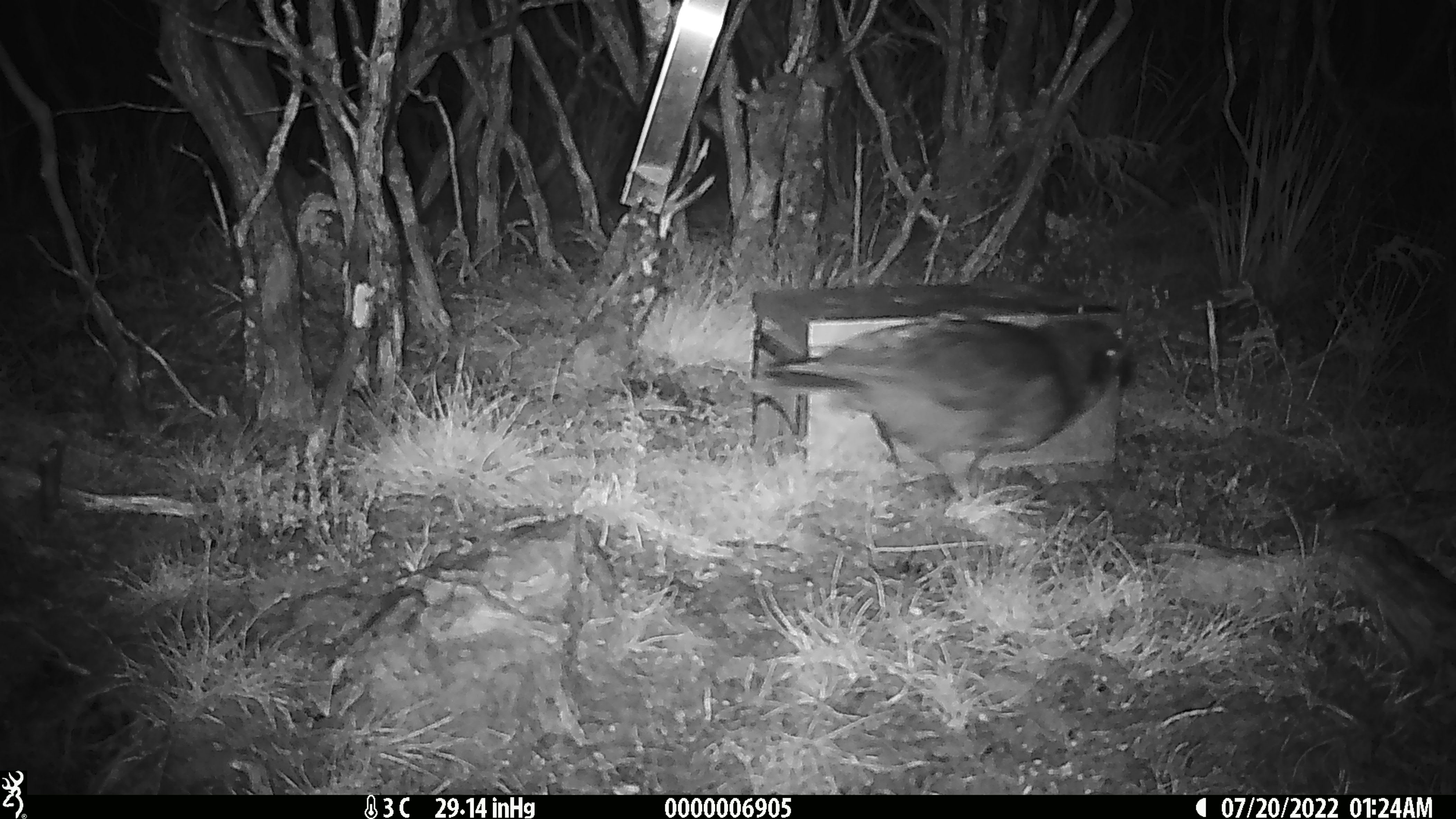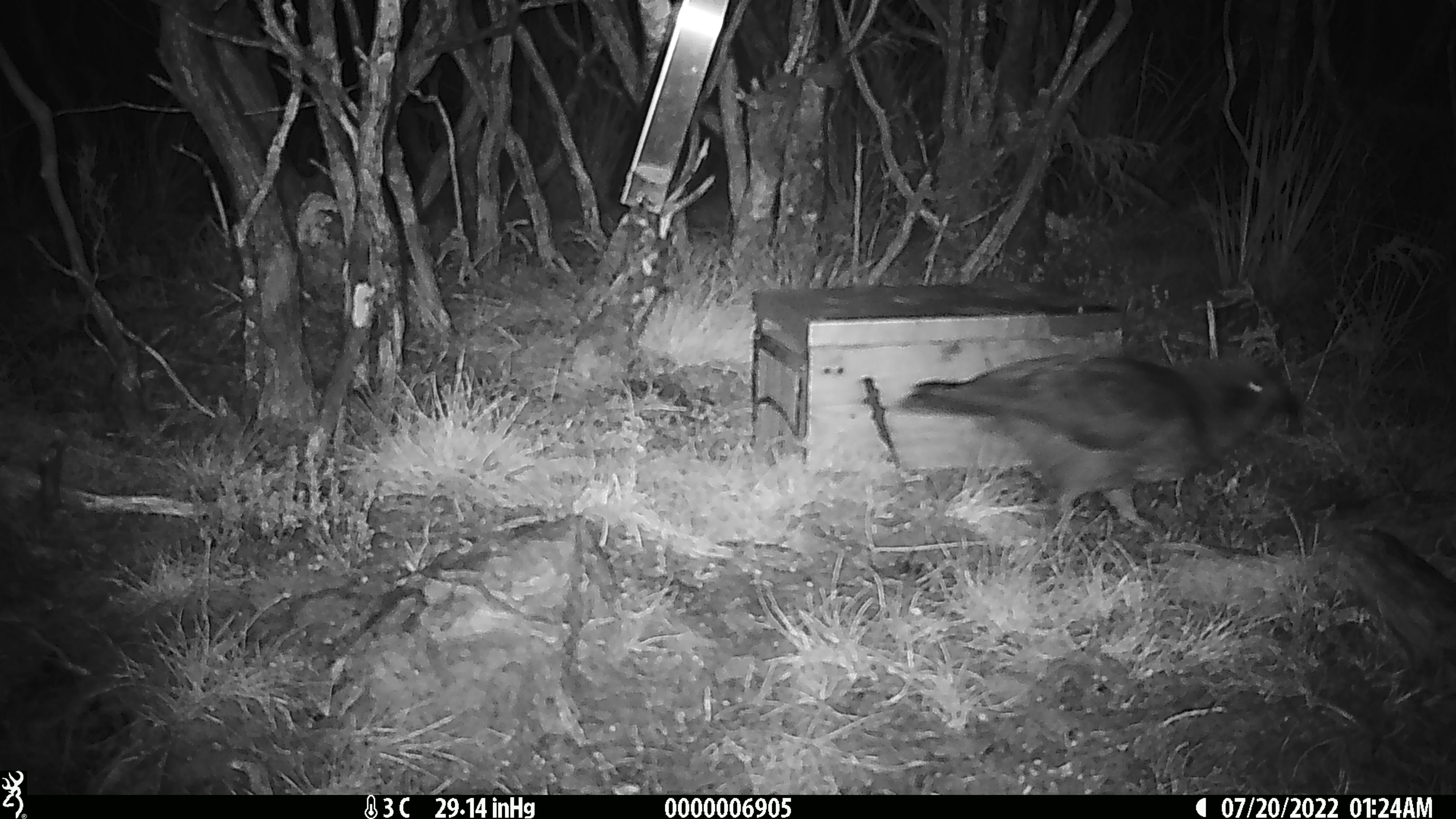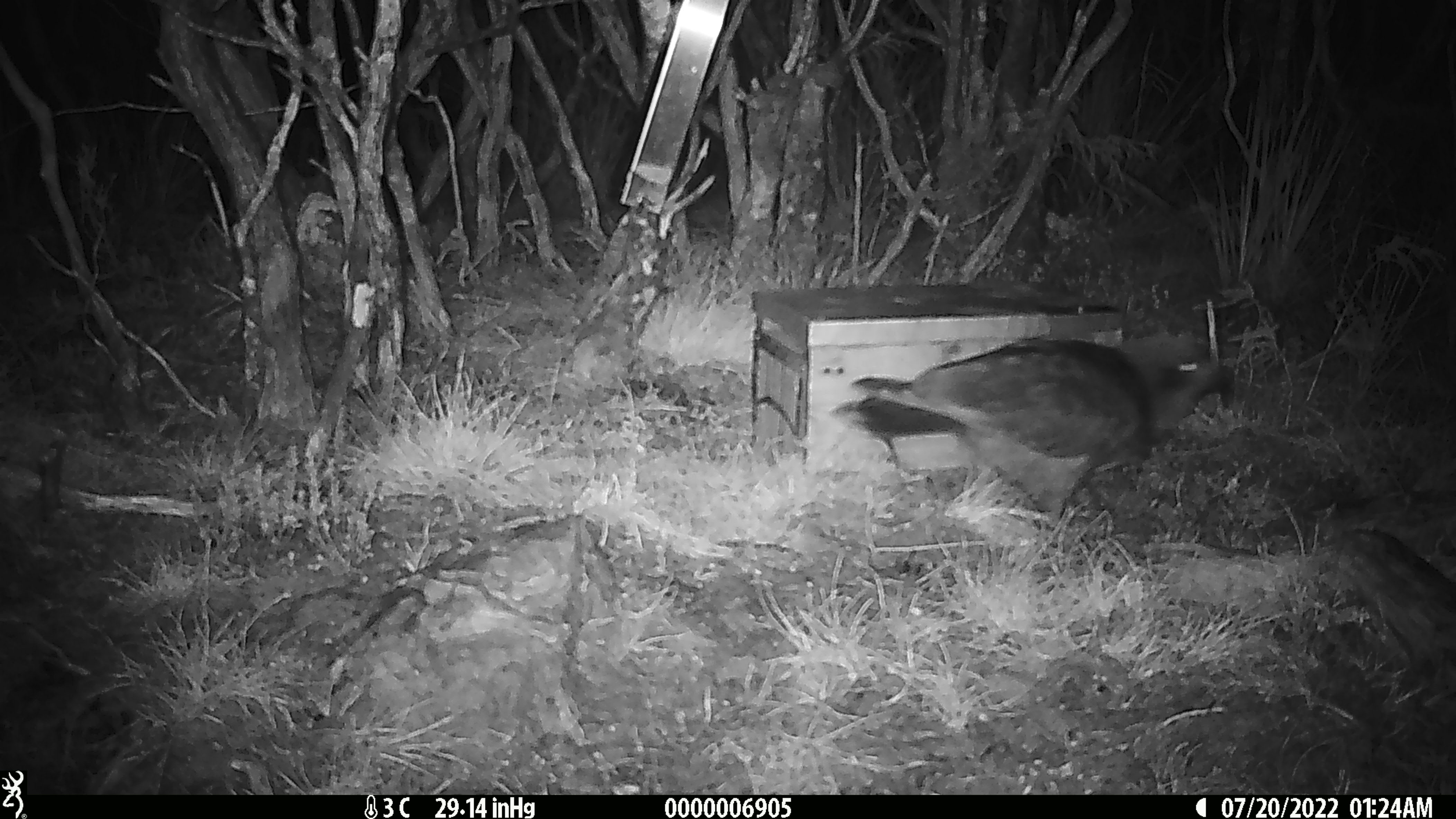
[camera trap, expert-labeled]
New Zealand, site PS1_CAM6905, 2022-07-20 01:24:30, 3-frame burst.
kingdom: Animalia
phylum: Chordata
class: Aves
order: Psittaciformes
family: Strigopidae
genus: Nestor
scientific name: Nestor notabilis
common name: kea